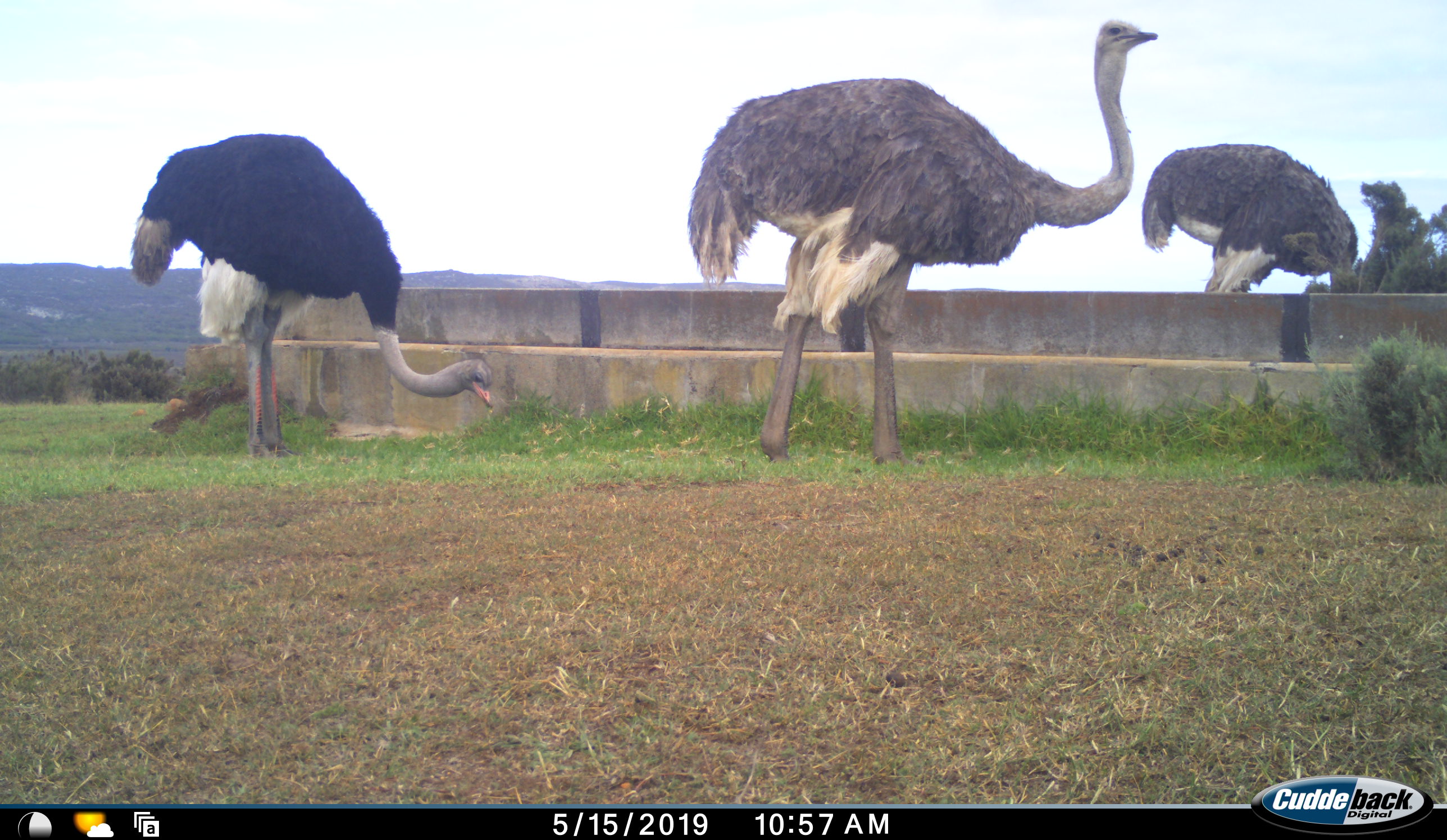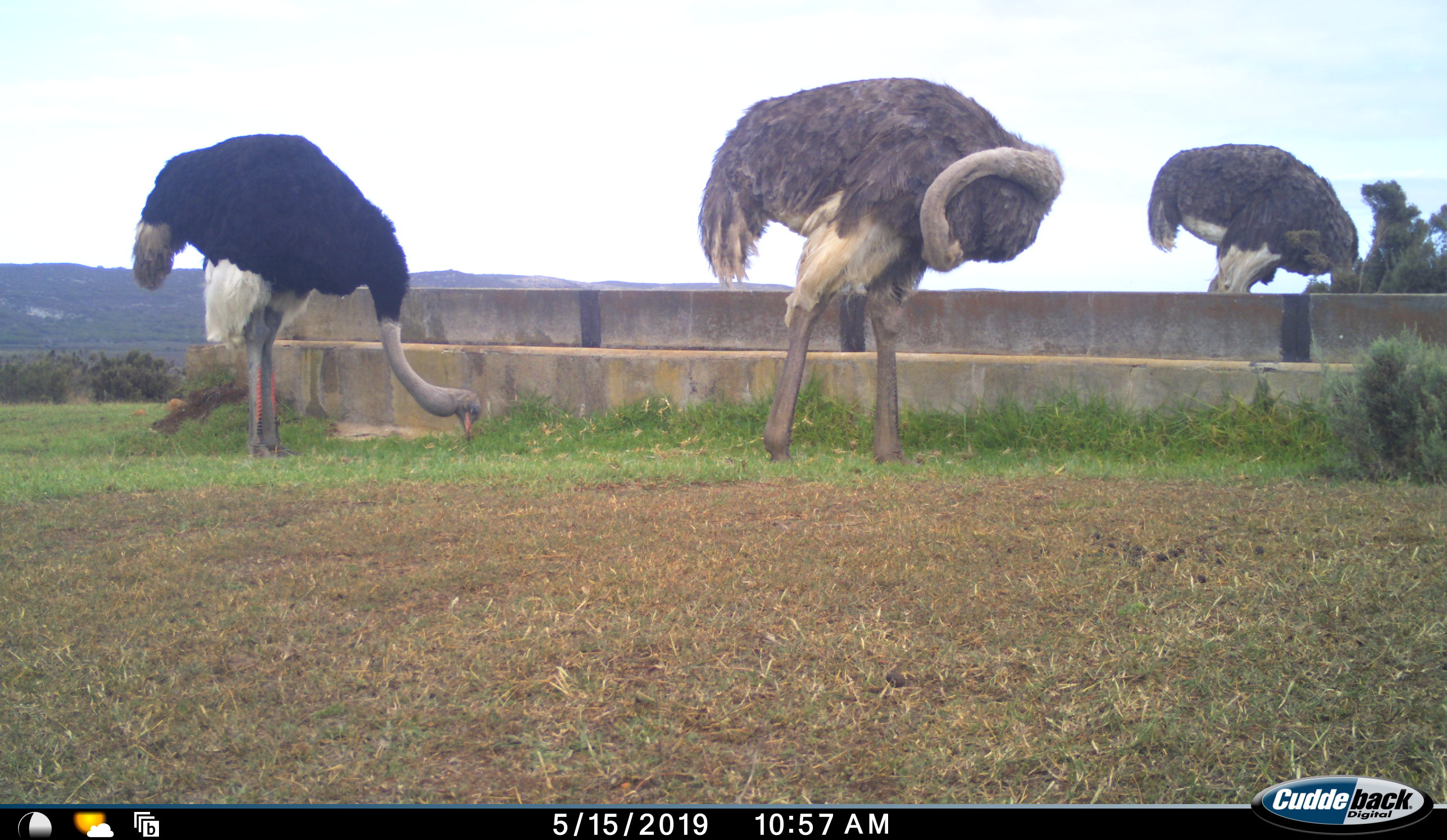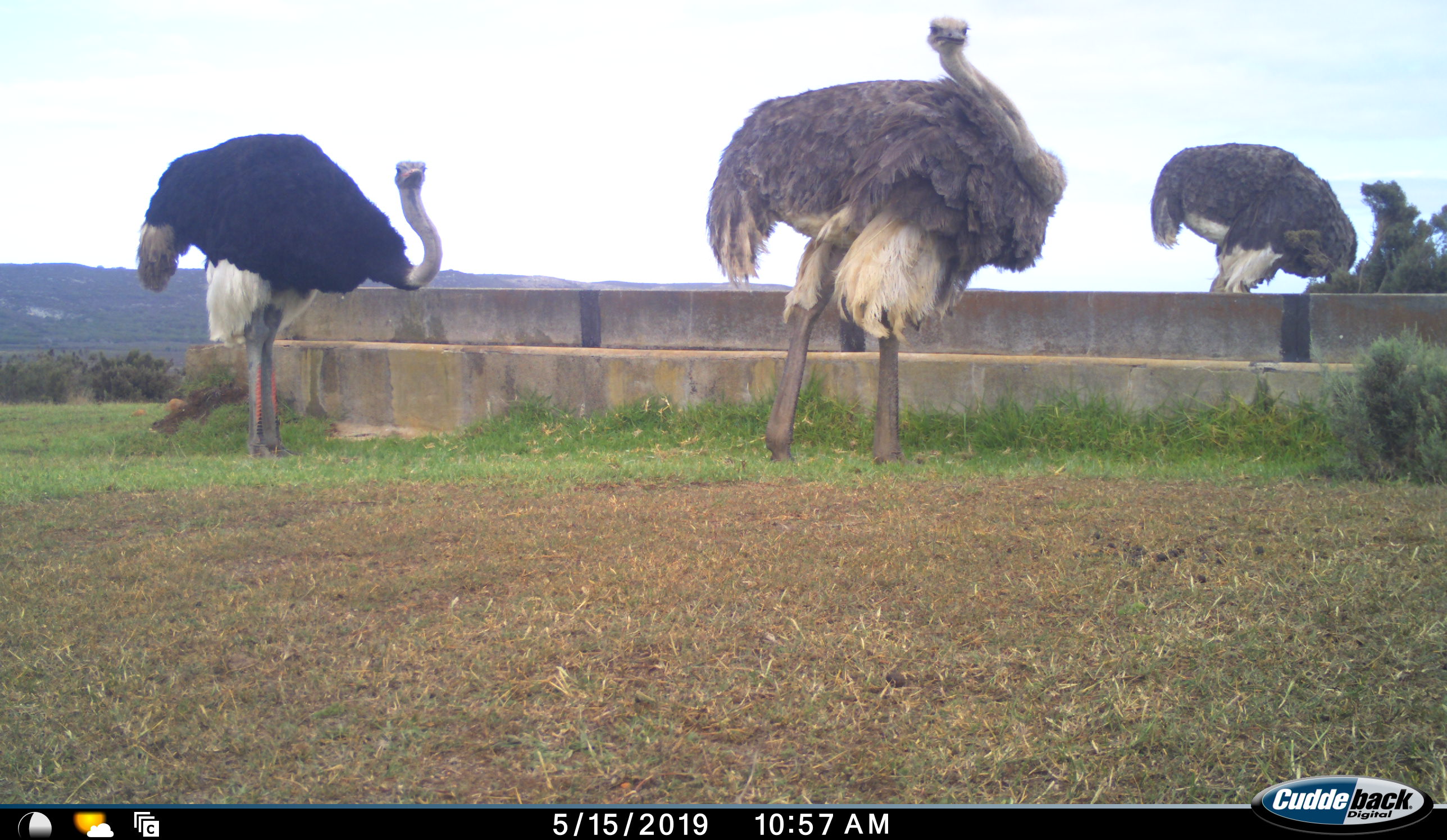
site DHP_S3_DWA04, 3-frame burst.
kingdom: Animalia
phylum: Chordata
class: Aves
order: Struthioniformes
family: Struthionidae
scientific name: Struthionidae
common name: ostrich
Ostrich (Struthionidae), count 3. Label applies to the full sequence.